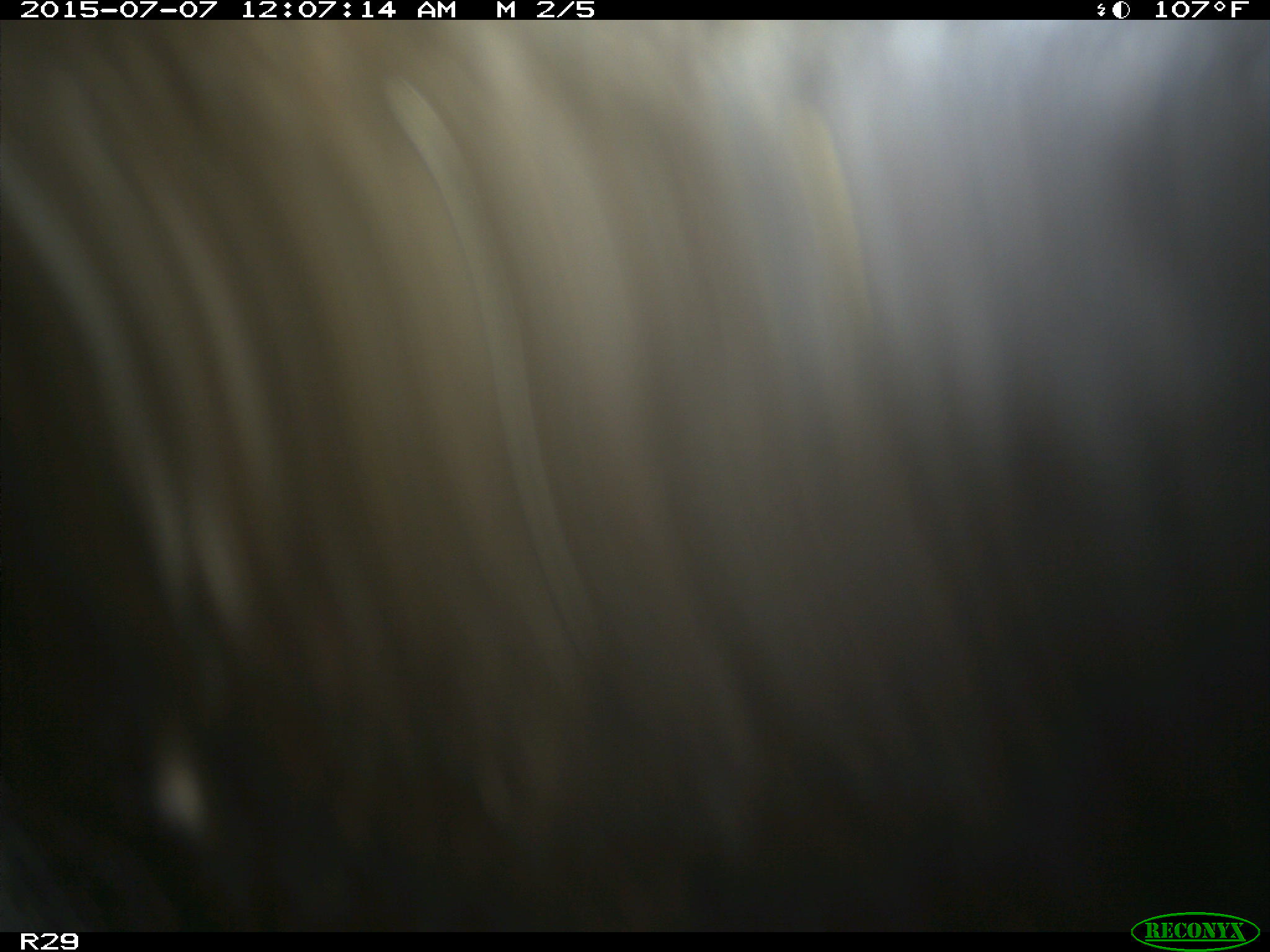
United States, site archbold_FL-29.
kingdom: Animalia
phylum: Chordata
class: Mammalia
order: Artiodactyla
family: Bovidae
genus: Bos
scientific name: Bos taurus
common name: domestic cow